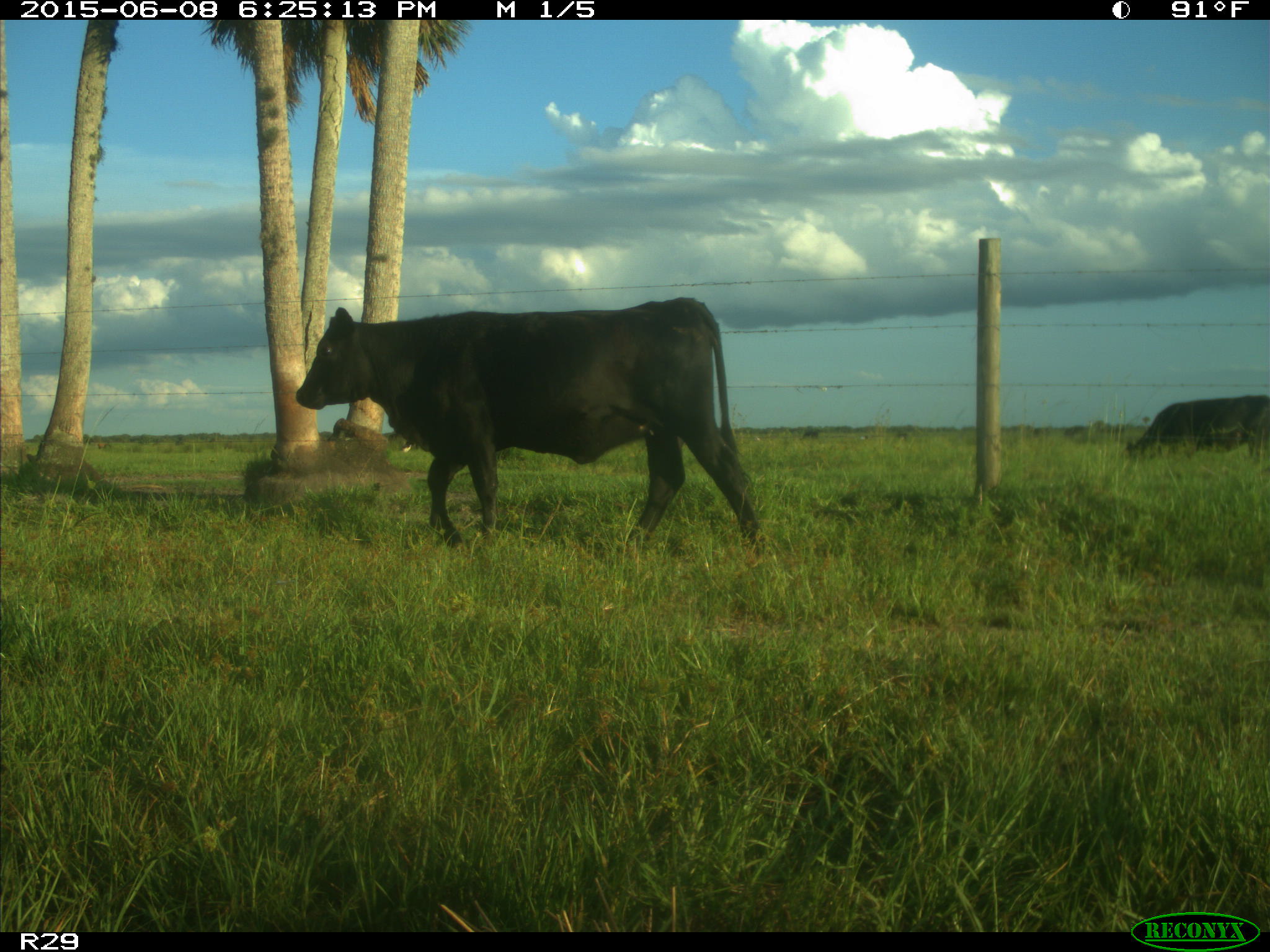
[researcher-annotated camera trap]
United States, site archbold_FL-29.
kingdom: Animalia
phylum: Chordata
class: Mammalia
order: Artiodactyla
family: Bovidae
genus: Bos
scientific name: Bos taurus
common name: domestic cow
Bos taurus (domestic cow).